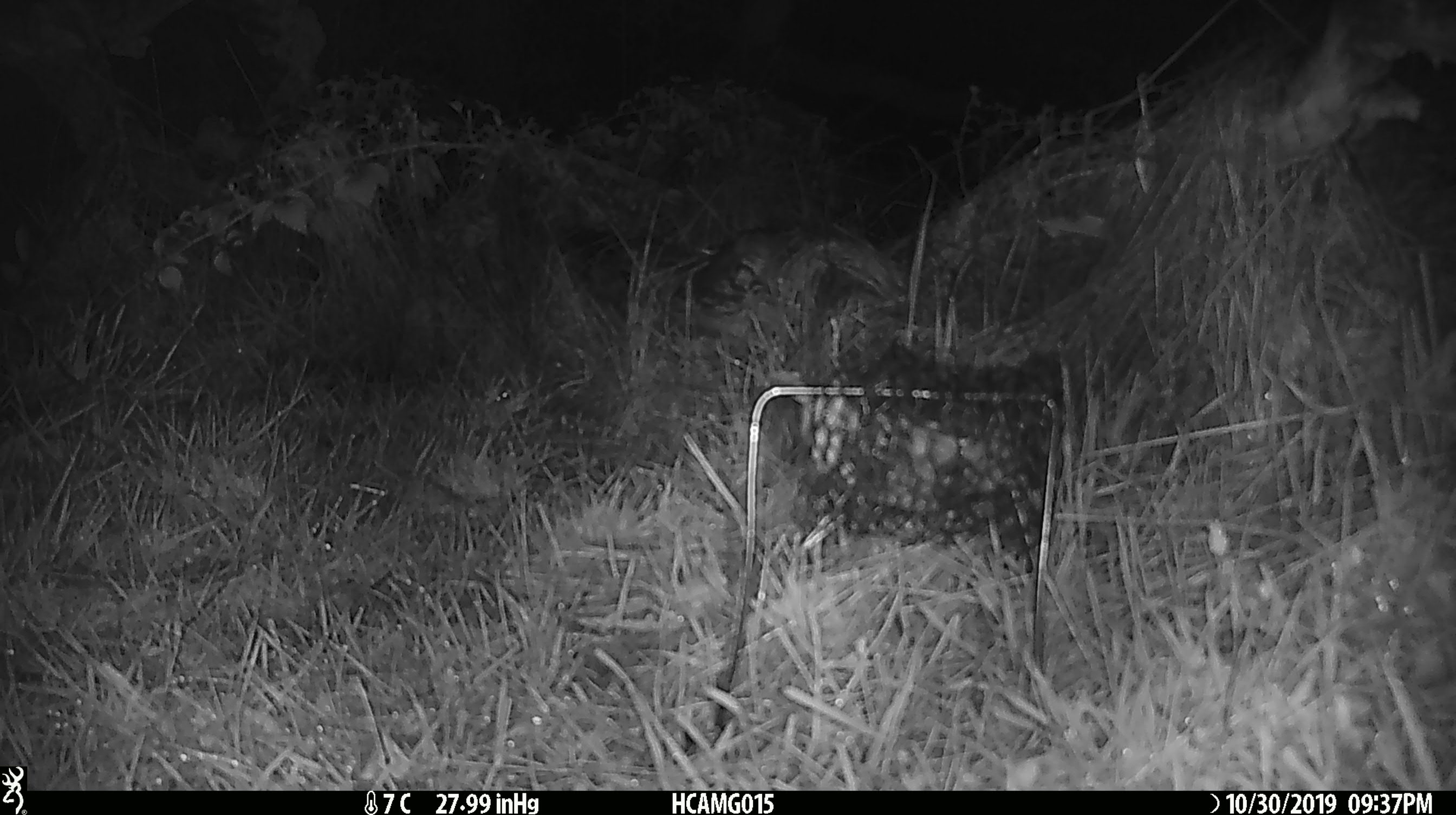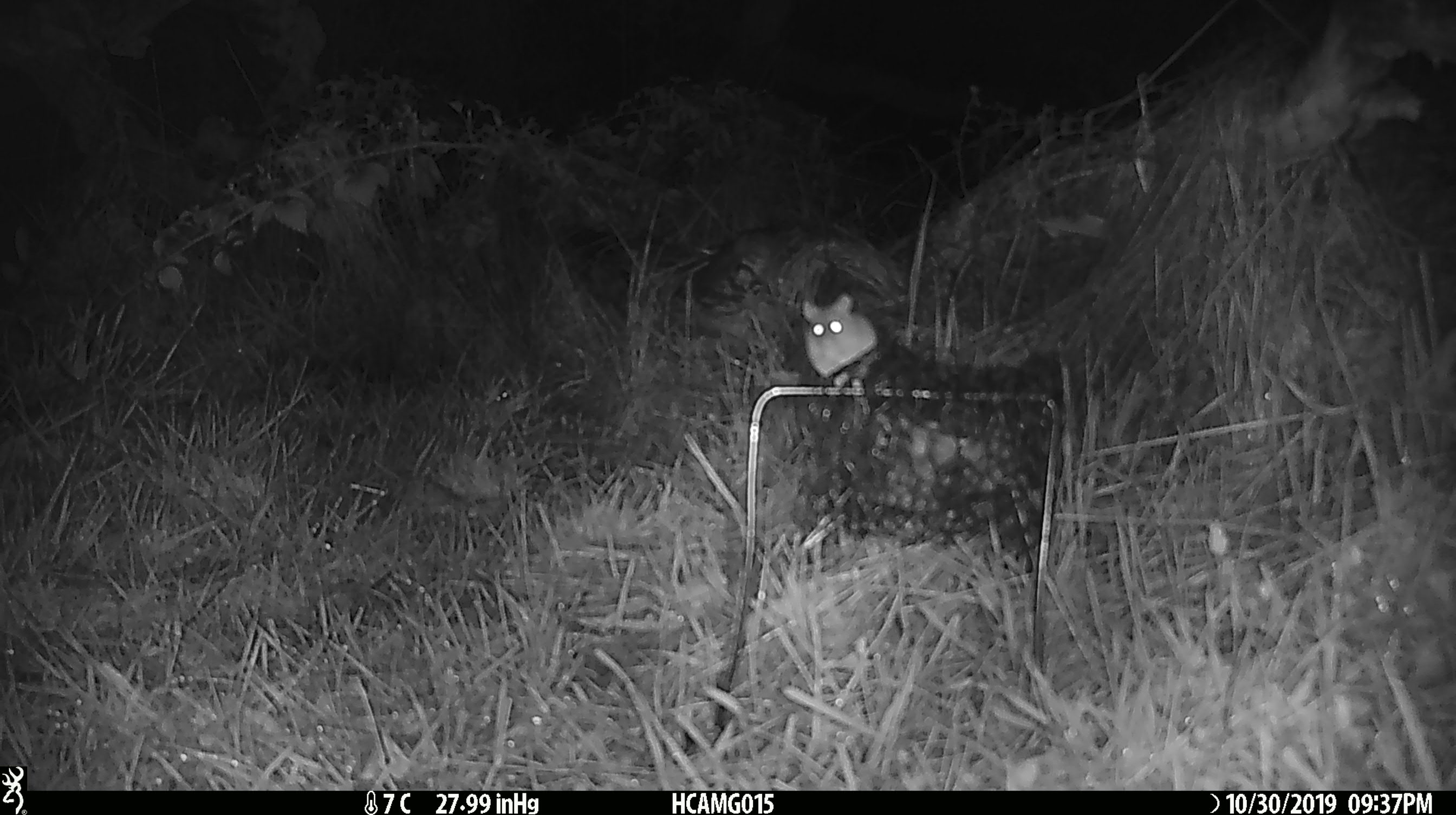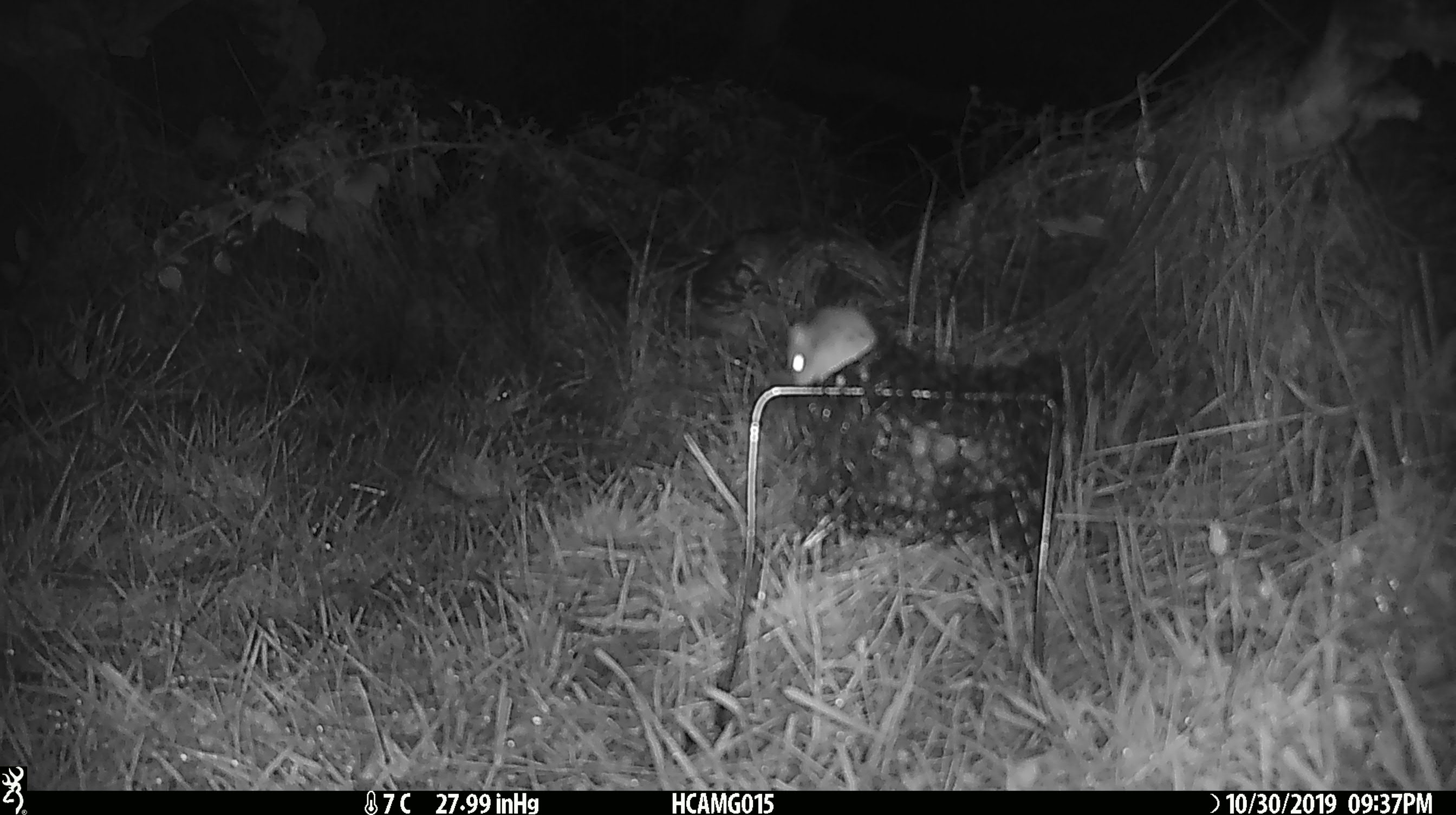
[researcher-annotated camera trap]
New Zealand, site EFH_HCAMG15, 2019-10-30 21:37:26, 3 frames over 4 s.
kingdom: Animalia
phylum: Chordata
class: Mammalia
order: Rodentia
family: Muridae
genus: Mus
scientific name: Mus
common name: mouse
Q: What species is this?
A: Mouse (Mus).